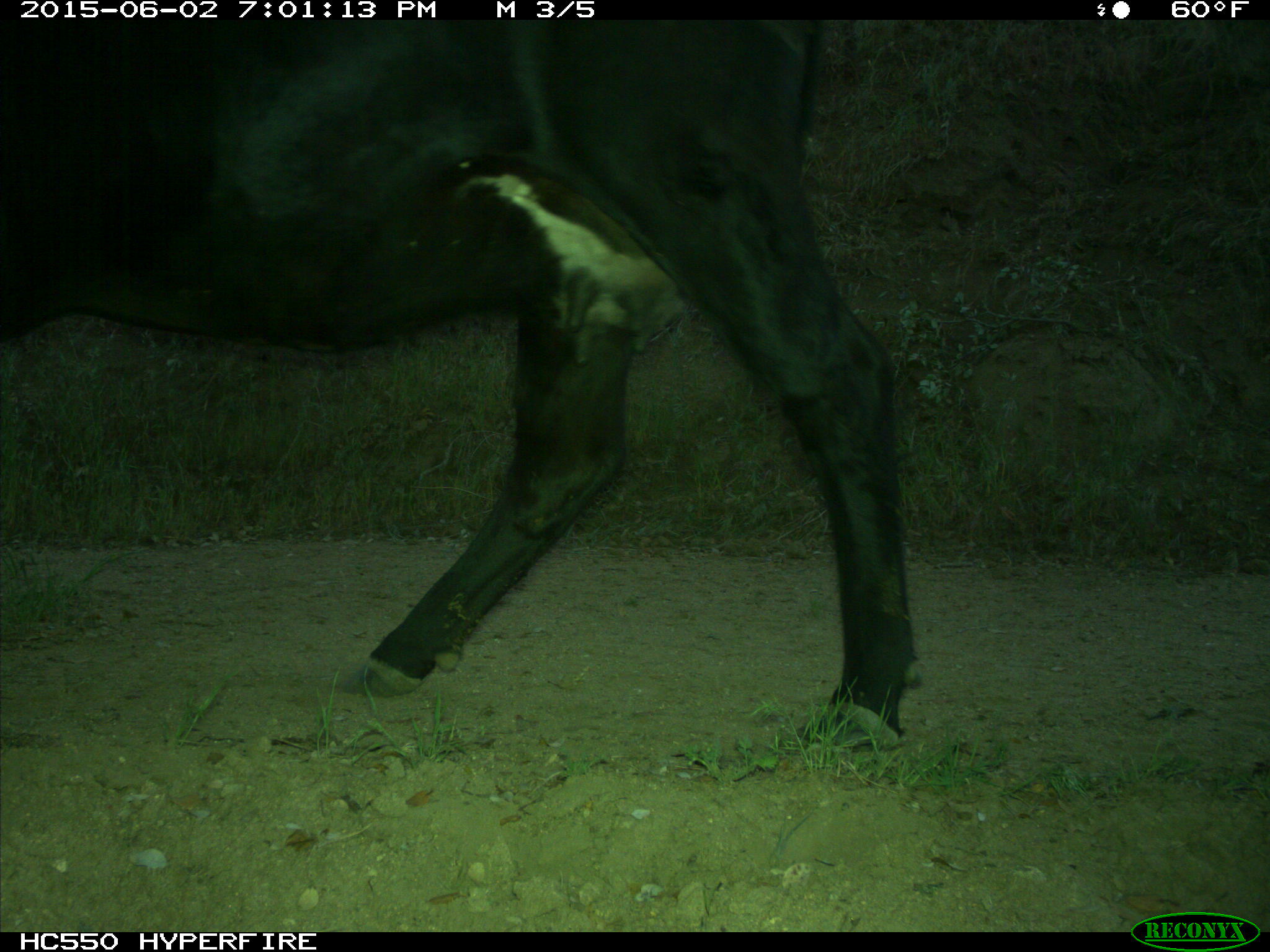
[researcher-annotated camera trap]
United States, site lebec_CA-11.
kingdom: Animalia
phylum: Chordata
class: Mammalia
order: Artiodactyla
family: Bovidae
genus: Bos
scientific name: Bos taurus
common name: domestic cow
Bos taurus (domestic cow).